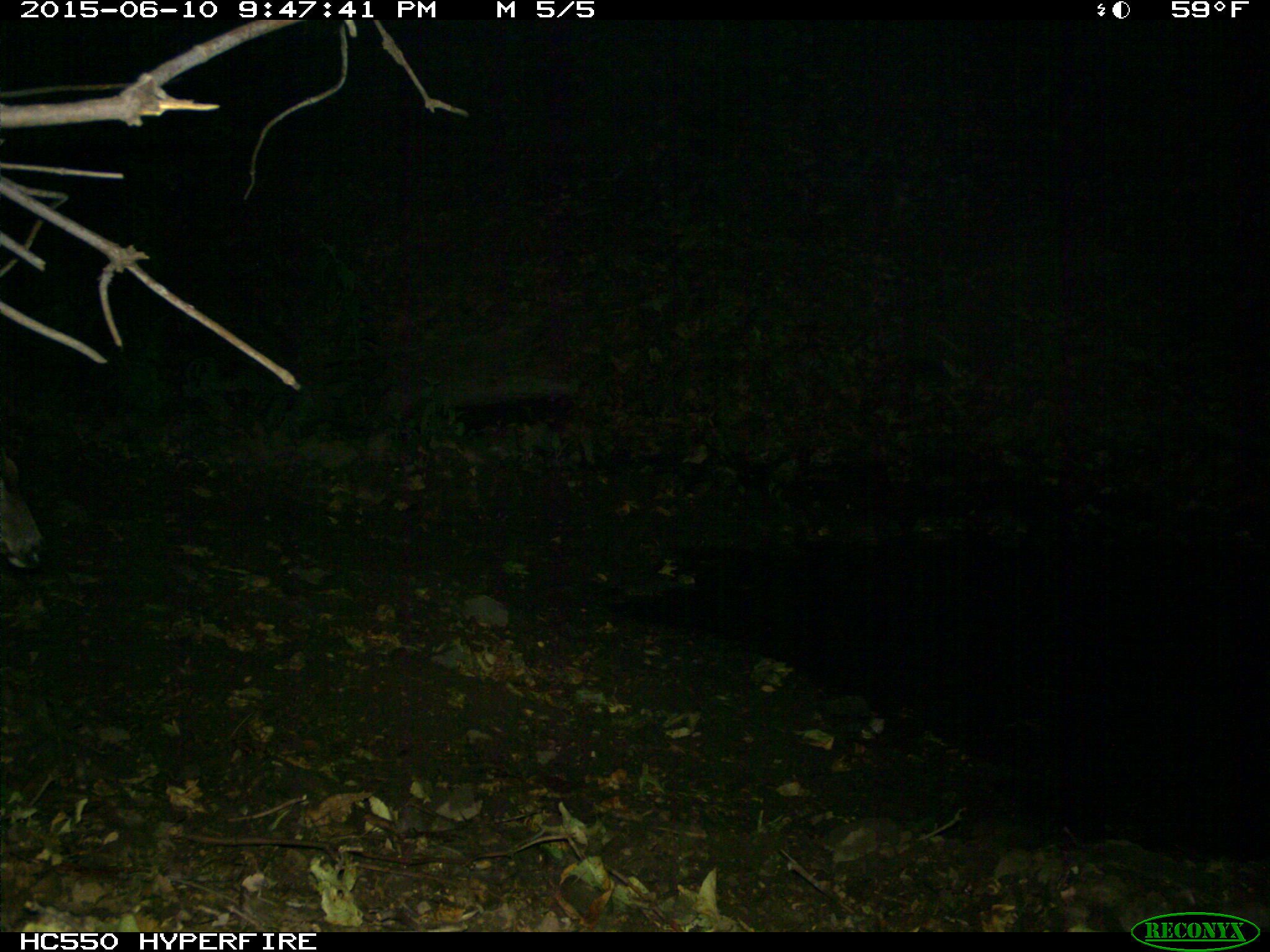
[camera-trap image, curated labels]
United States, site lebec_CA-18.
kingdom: Animalia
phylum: Chordata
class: Mammalia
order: Artiodactyla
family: Cervidae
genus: Odocoileus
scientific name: Odocoileus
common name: deer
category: unidentified deer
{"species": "unidentified deer (deer) (Odocoileus)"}